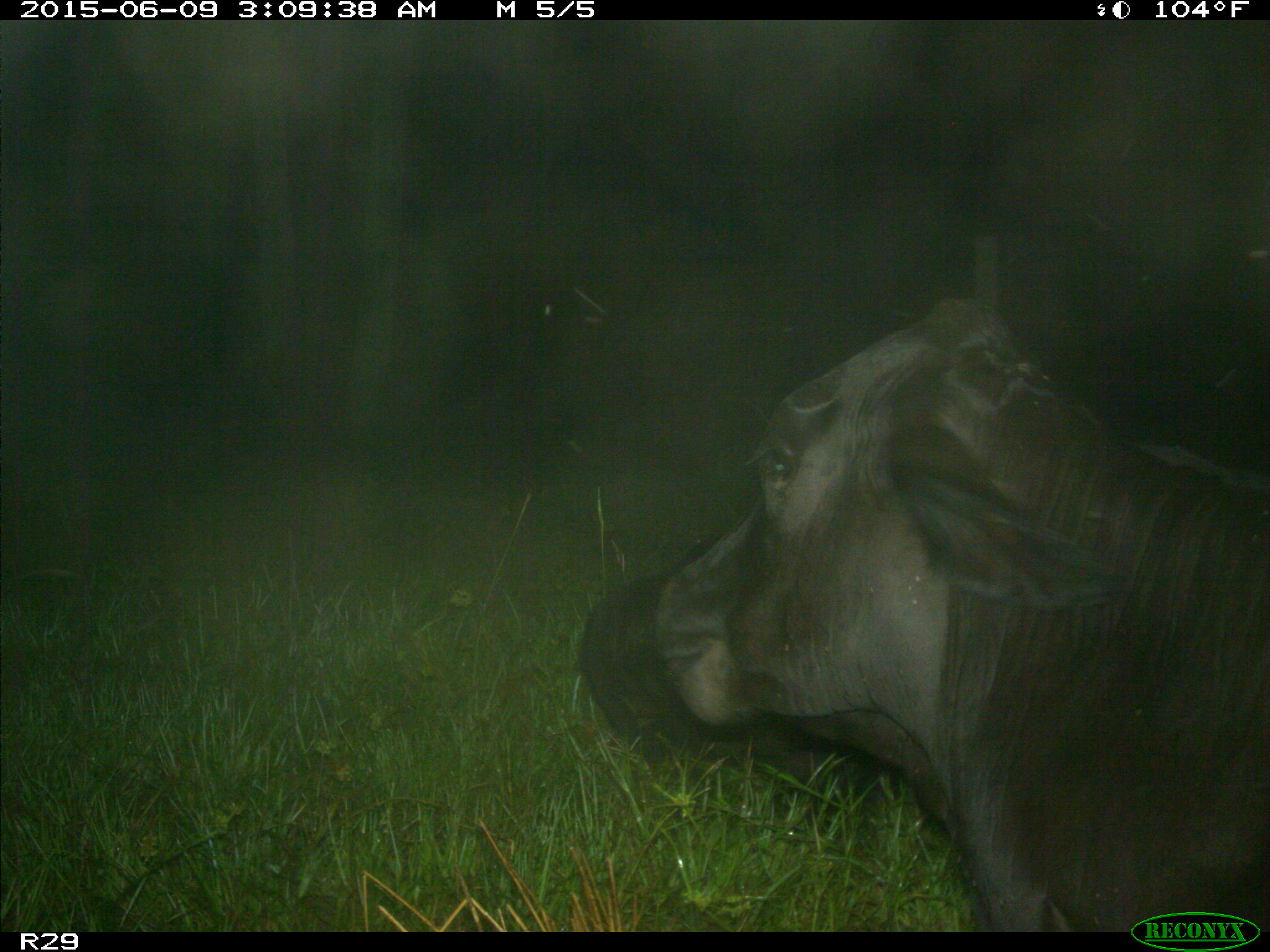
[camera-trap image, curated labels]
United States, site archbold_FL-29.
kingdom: Animalia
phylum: Chordata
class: Mammalia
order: Artiodactyla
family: Bovidae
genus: Bos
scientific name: Bos taurus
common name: domestic cow